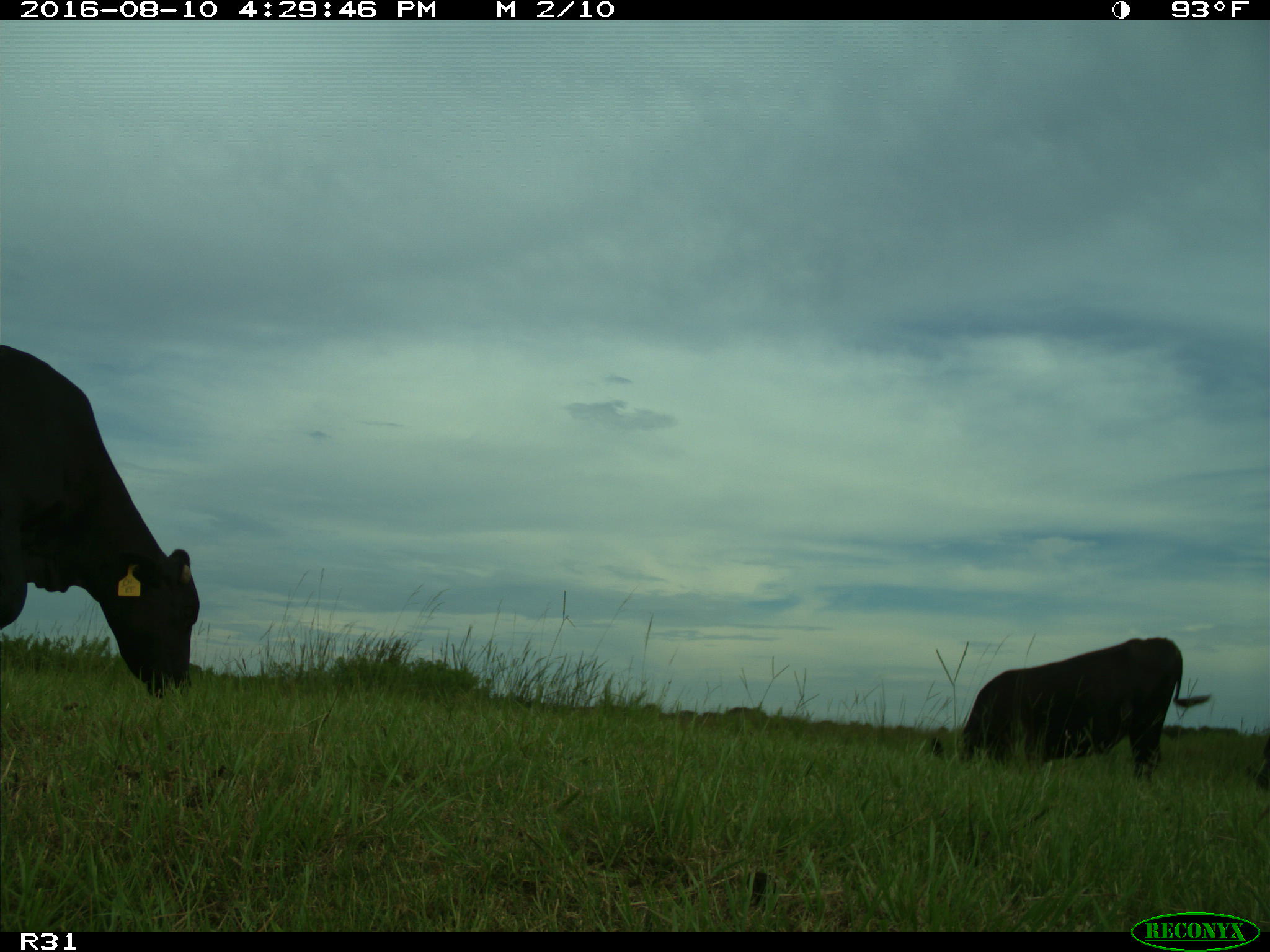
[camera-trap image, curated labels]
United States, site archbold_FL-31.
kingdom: Animalia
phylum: Chordata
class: Mammalia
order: Artiodactyla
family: Bovidae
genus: Bos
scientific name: Bos taurus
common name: domestic cow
Bos taurus (domestic cow).